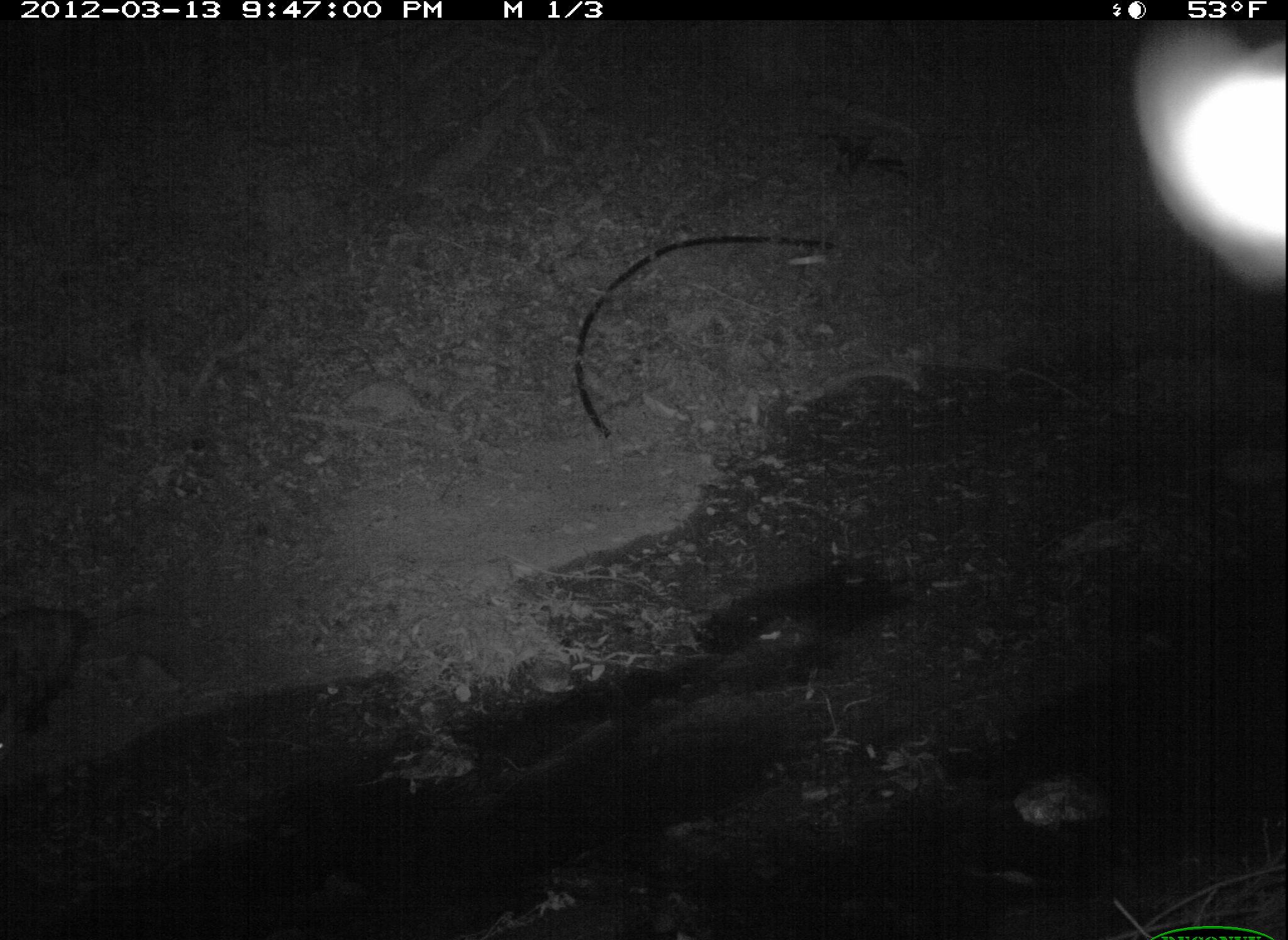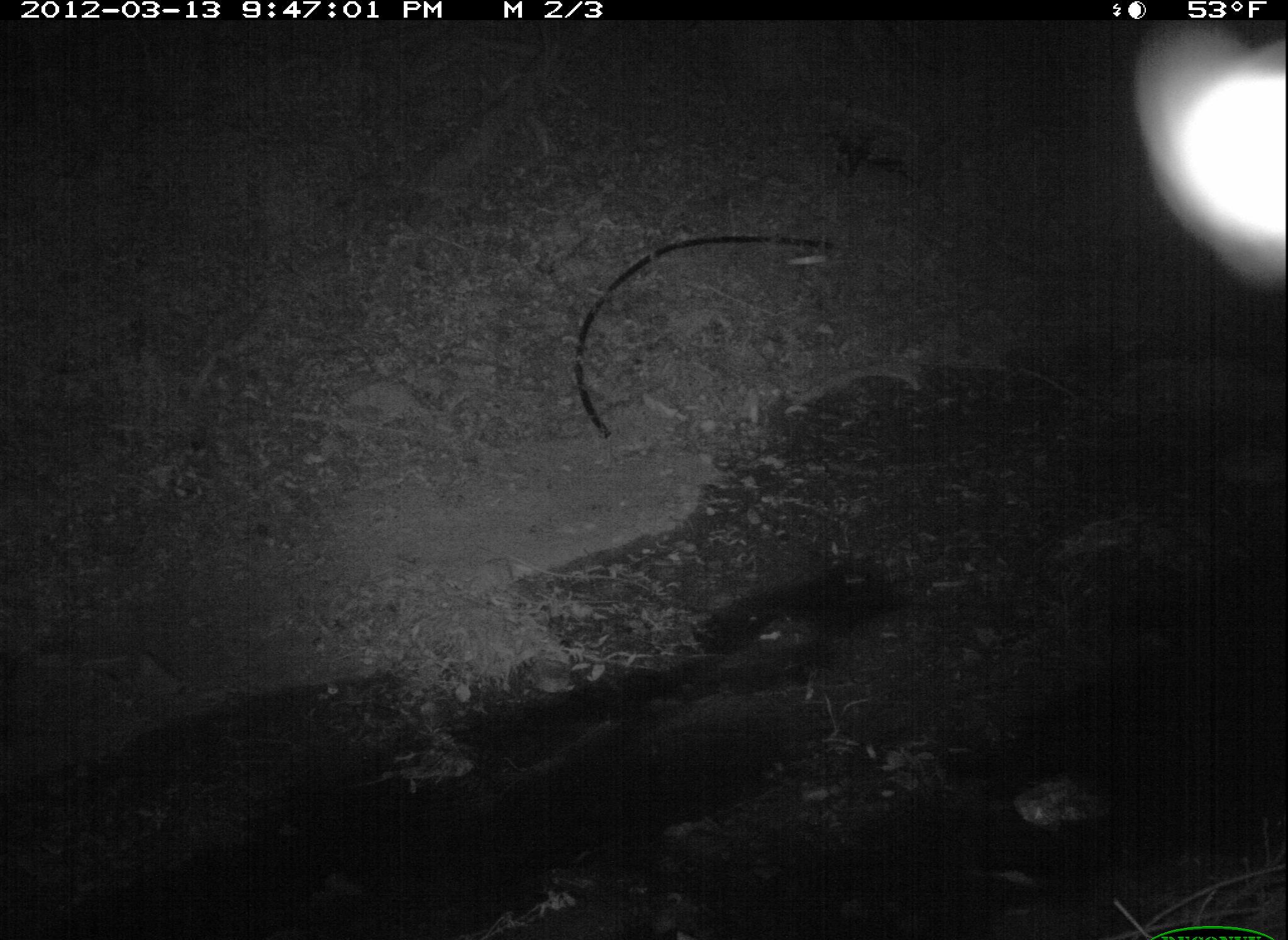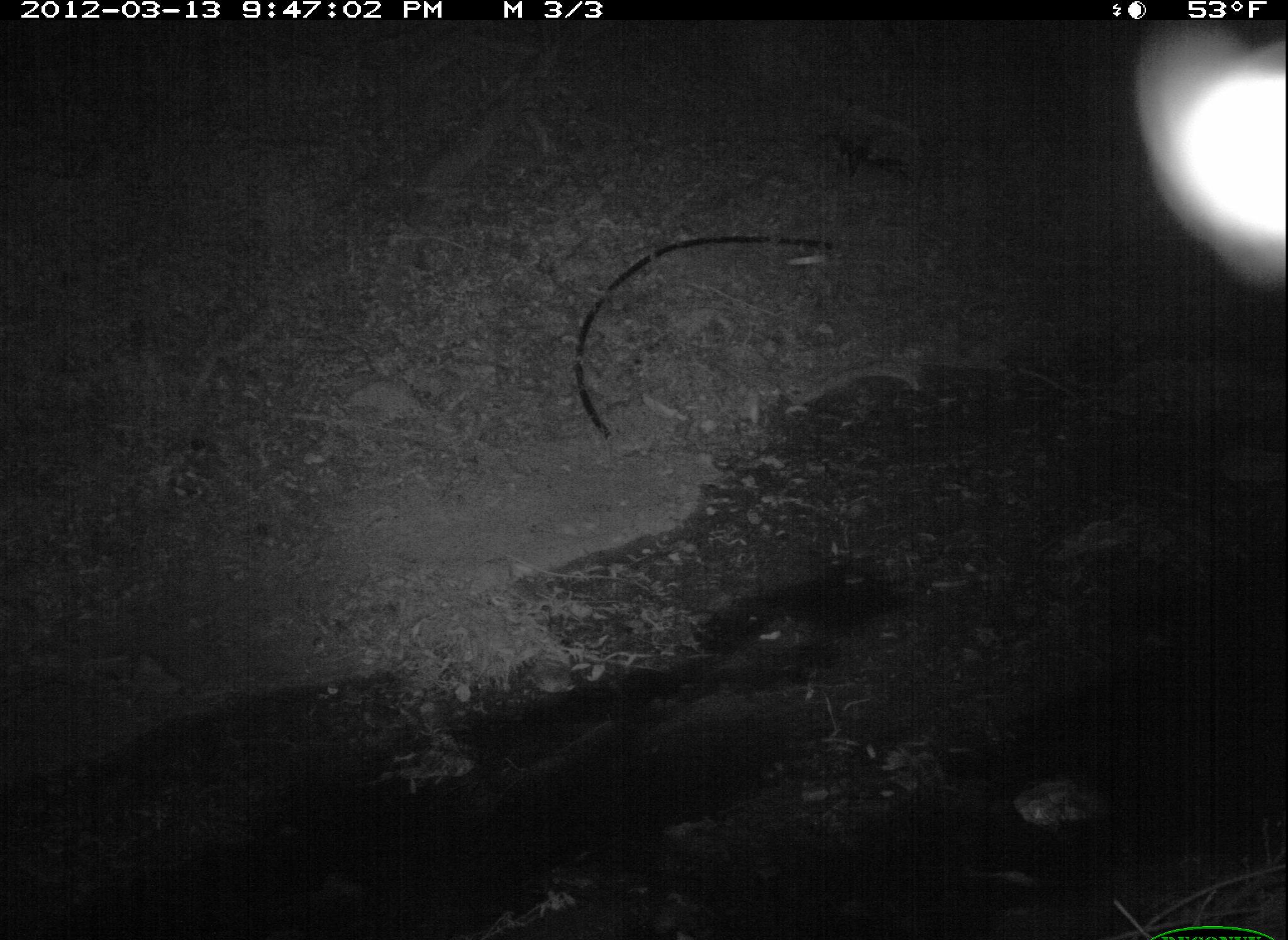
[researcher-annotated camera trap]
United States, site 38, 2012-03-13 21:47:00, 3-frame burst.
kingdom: Animalia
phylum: Chordata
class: Mammalia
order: Didelphimorphia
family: Didelphidae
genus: Didelphis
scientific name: Didelphis virginiana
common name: virginia opossum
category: opossum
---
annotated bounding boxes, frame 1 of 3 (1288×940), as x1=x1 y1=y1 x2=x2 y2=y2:
opossum: x1=2 y1=569 x2=167 y2=760